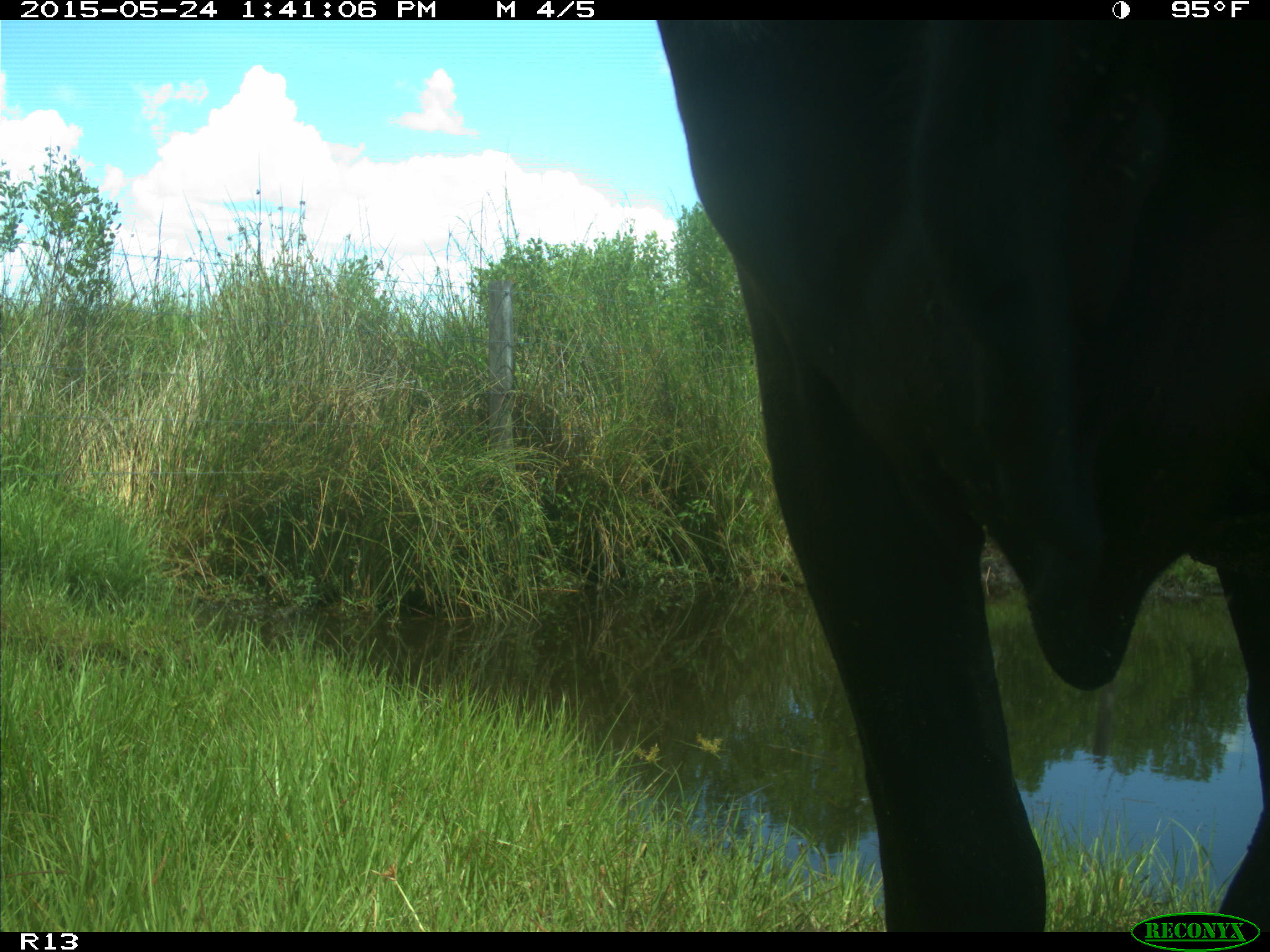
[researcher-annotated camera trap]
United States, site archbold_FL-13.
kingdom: Animalia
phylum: Chordata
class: Mammalia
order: Artiodactyla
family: Bovidae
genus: Bos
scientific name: Bos taurus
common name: domestic cow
Bos taurus (domestic cow).